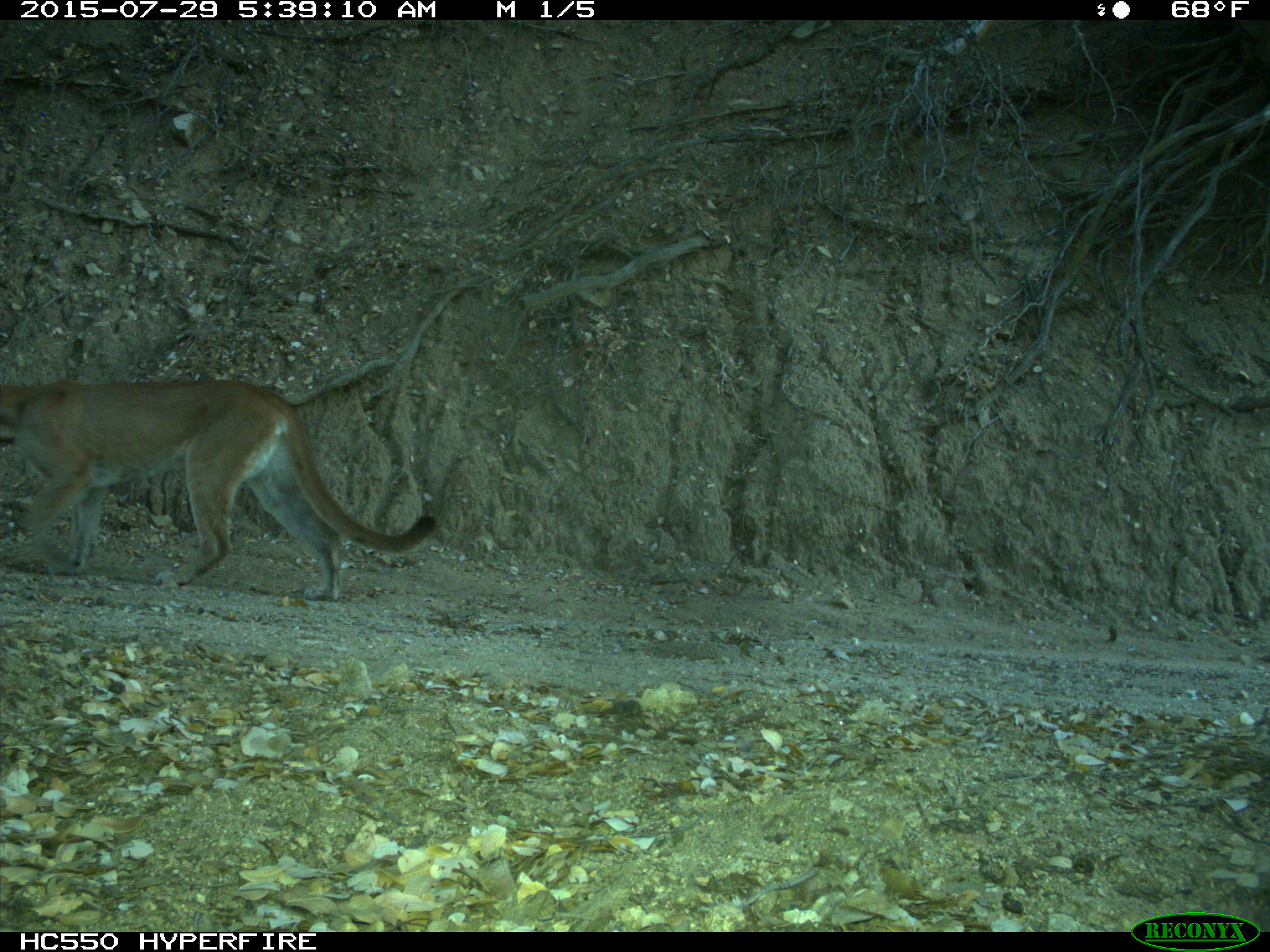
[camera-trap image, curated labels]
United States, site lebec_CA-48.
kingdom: Animalia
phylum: Chordata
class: Mammalia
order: Carnivora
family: Felidae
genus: Puma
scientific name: Puma concolor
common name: mountain lion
Puma concolor (mountain lion).